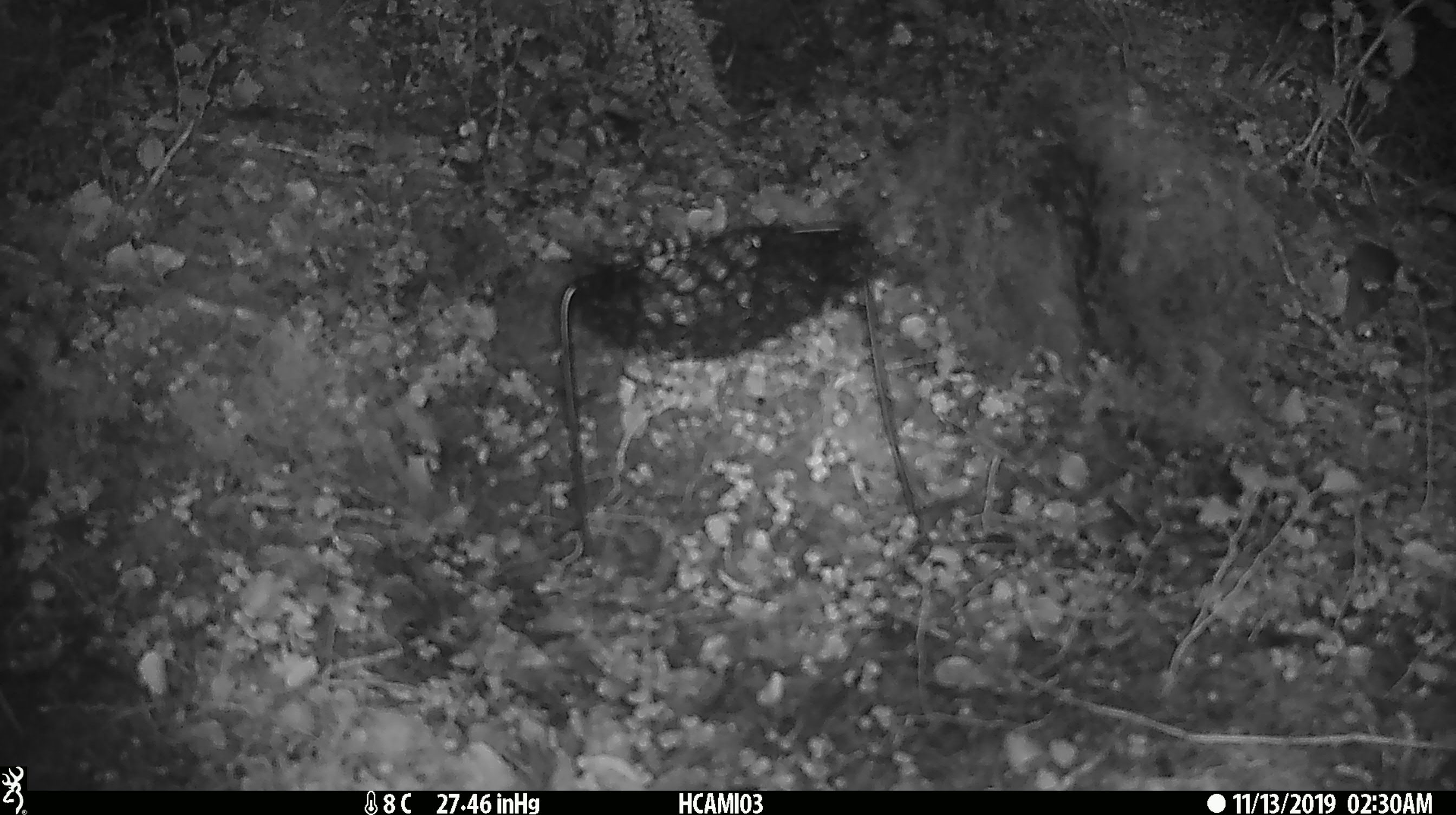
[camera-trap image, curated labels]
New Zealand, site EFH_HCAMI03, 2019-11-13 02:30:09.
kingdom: Animalia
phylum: Chordata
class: Mammalia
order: Rodentia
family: Muridae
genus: Mus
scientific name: Mus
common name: mouse